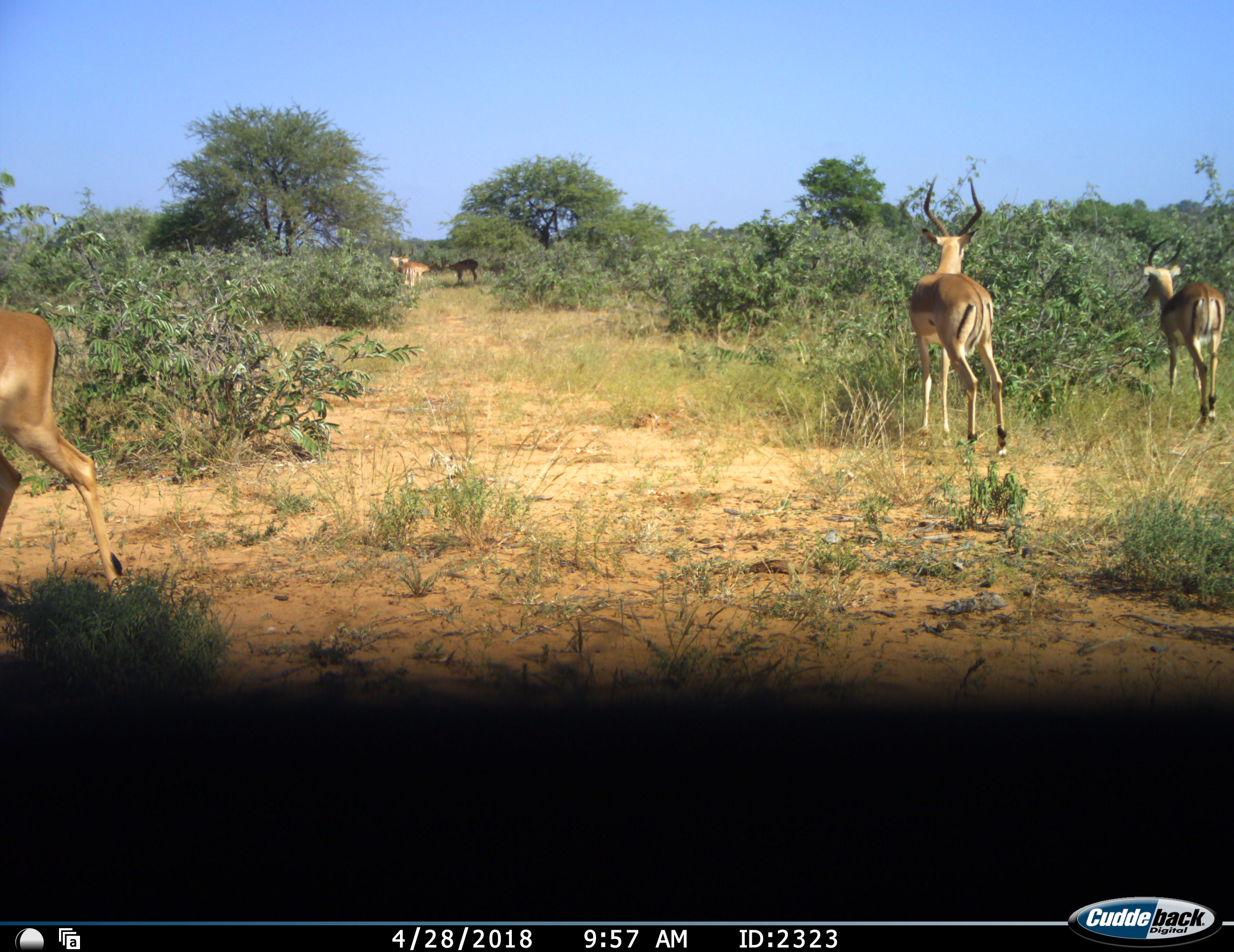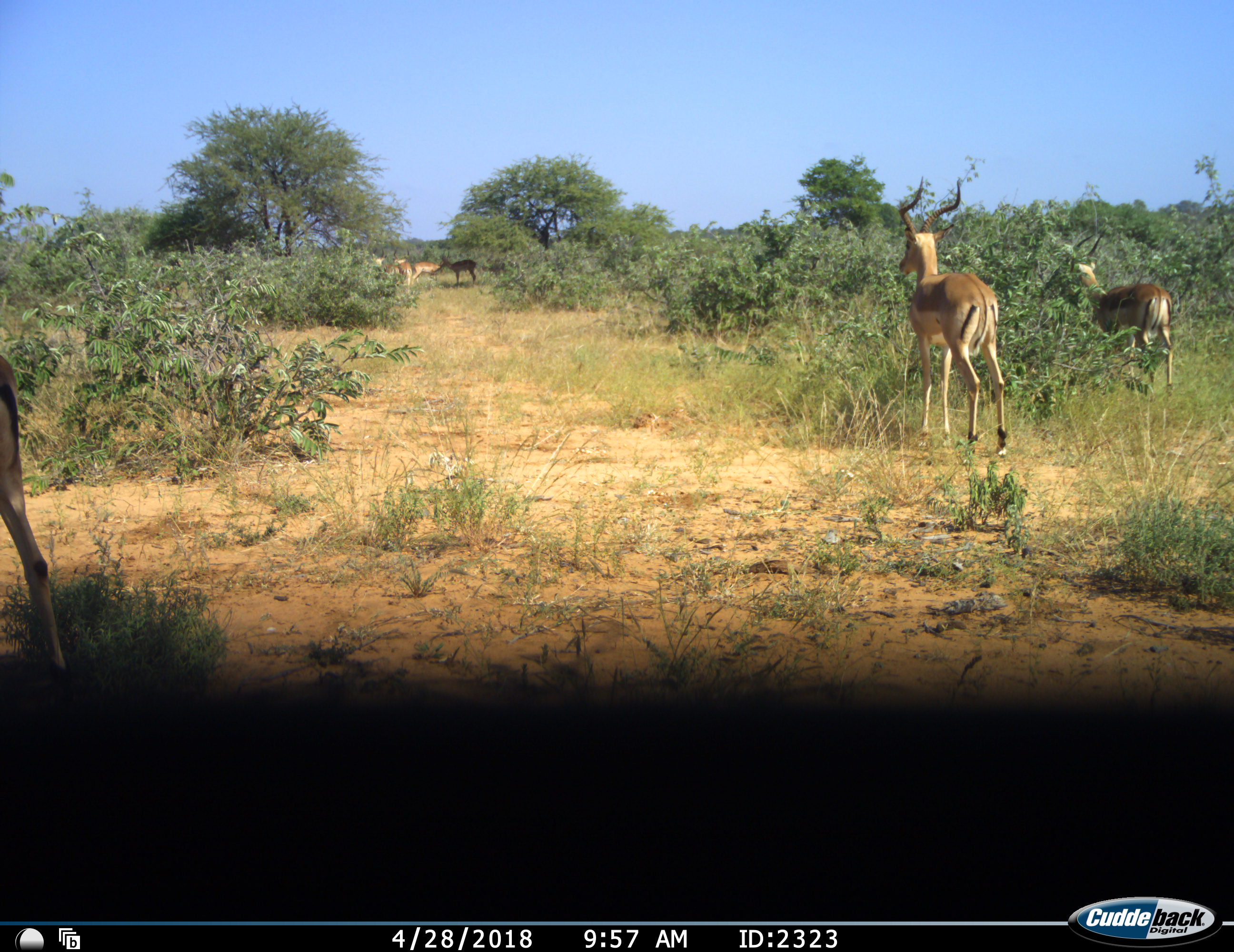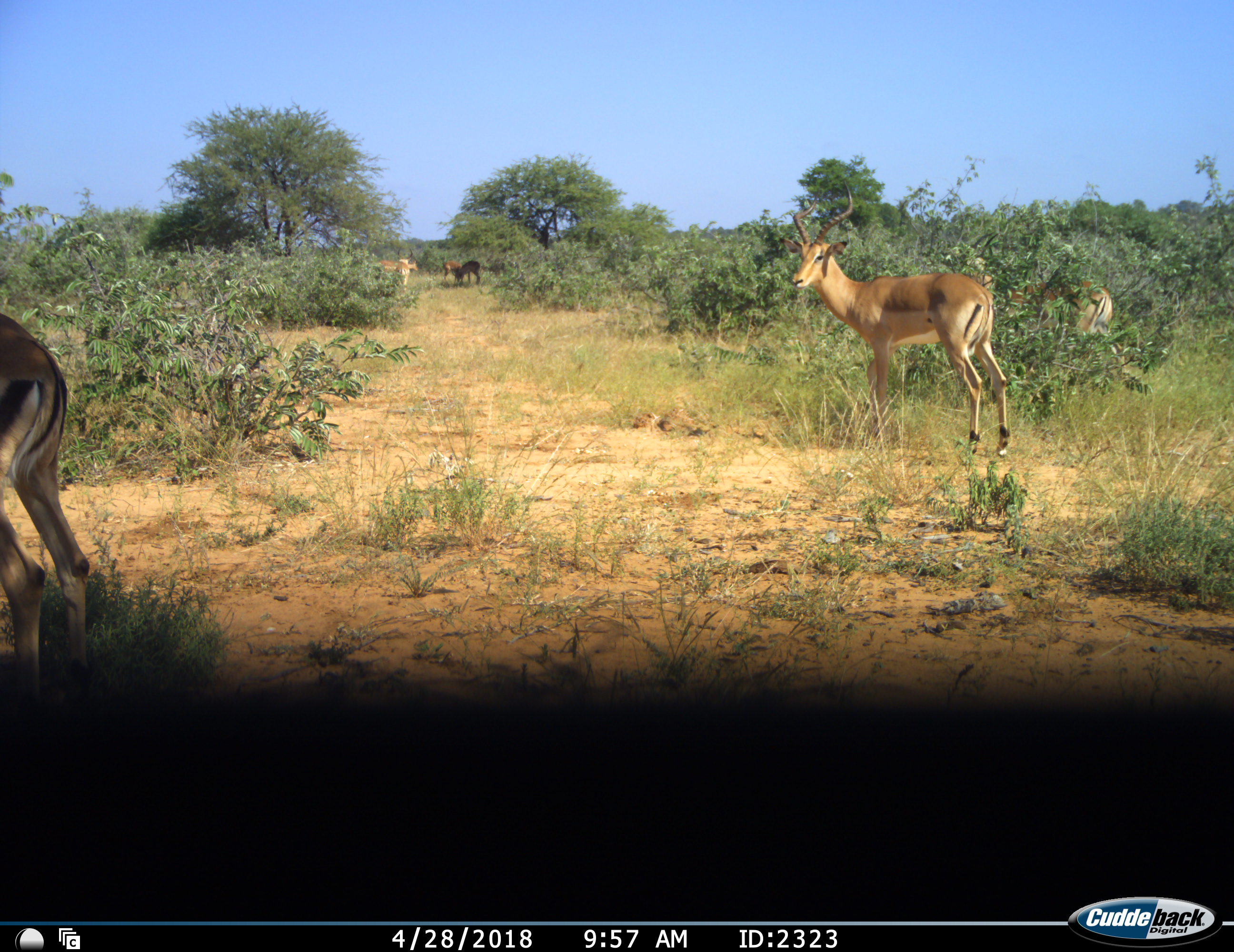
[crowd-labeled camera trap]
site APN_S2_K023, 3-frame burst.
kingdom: Animalia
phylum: Chordata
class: Mammalia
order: Artiodactyla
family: Bovidae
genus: Aepyceros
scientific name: Aepyceros melampus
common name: impala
Impala (Aepyceros melampus), count 7. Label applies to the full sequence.